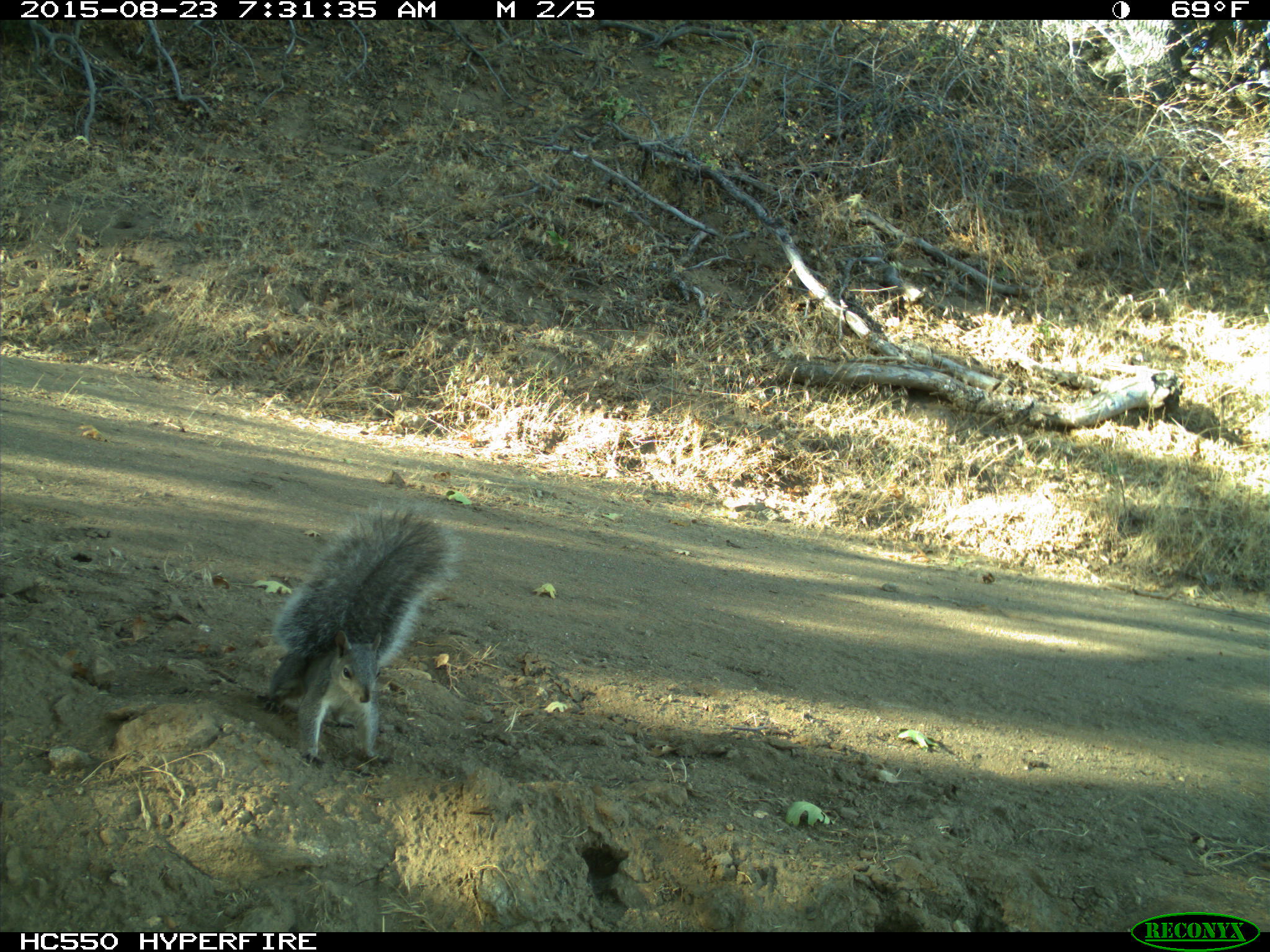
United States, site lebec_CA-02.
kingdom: Animalia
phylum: Chordata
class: Mammalia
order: Rodentia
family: Sciuridae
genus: Sciurus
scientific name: Sciurus carolinensis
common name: eastern gray squirrel